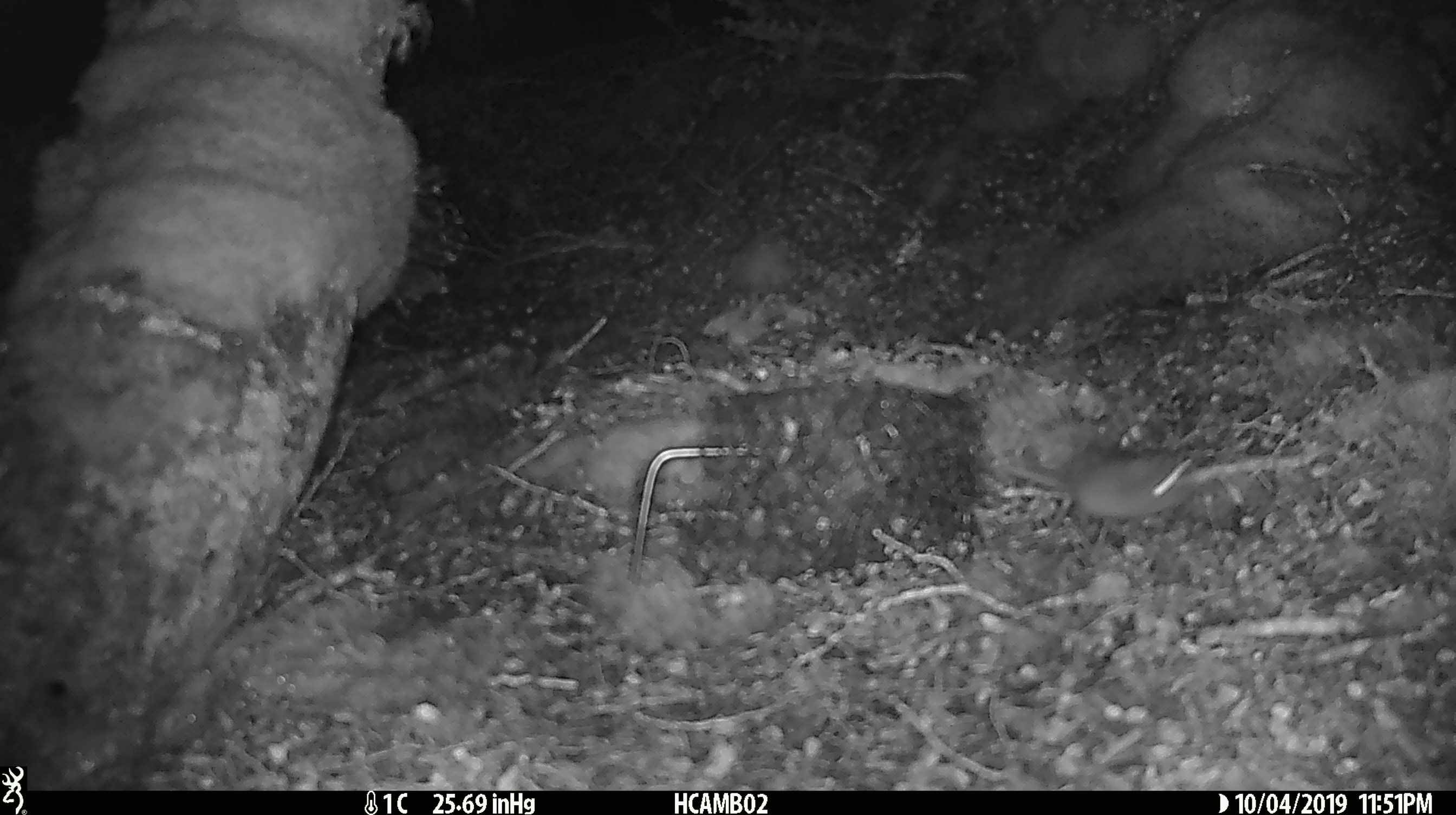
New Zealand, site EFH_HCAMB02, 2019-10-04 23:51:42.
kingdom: Animalia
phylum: Chordata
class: Mammalia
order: Rodentia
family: Muridae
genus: Mus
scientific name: Mus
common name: mouse